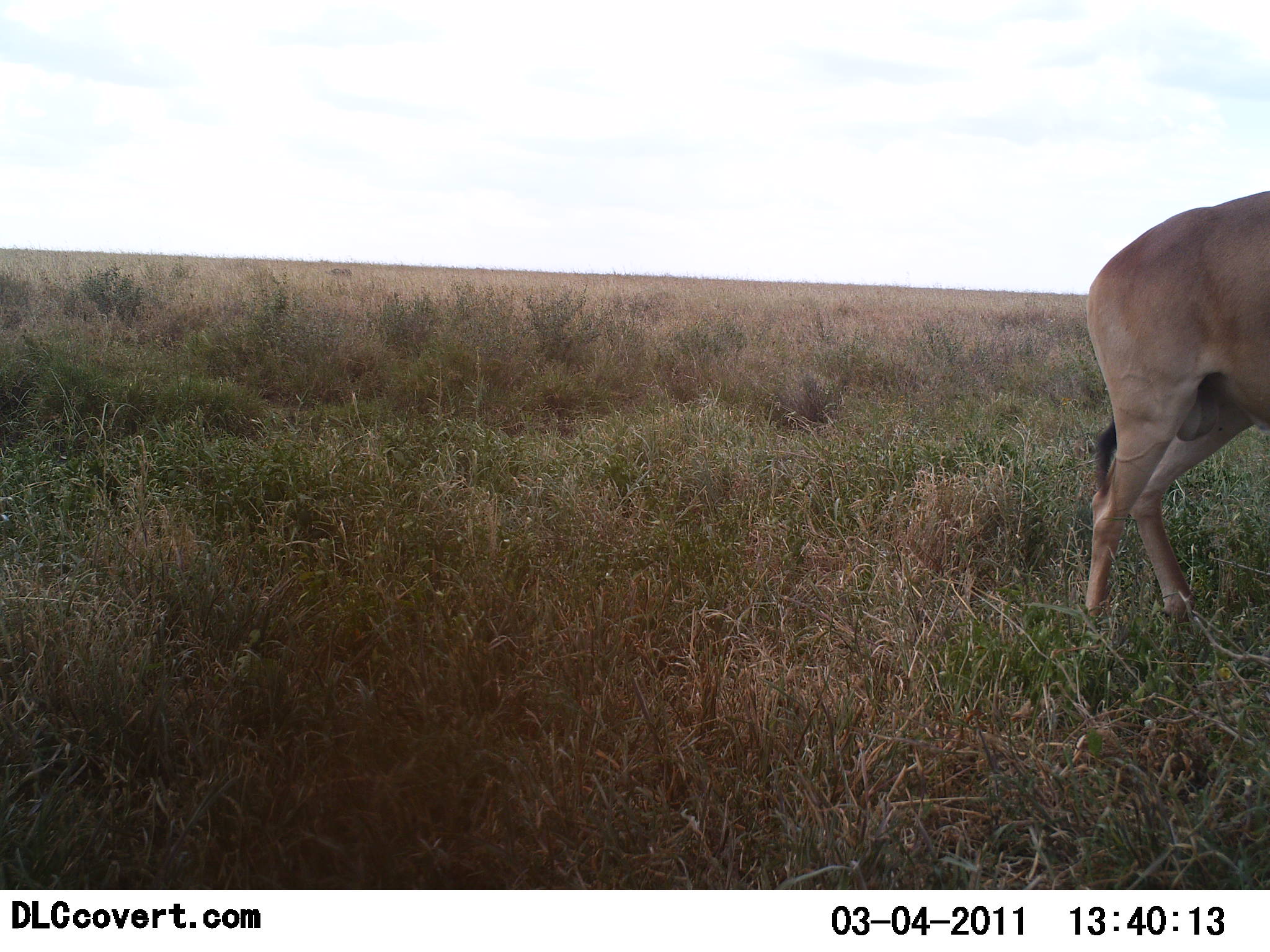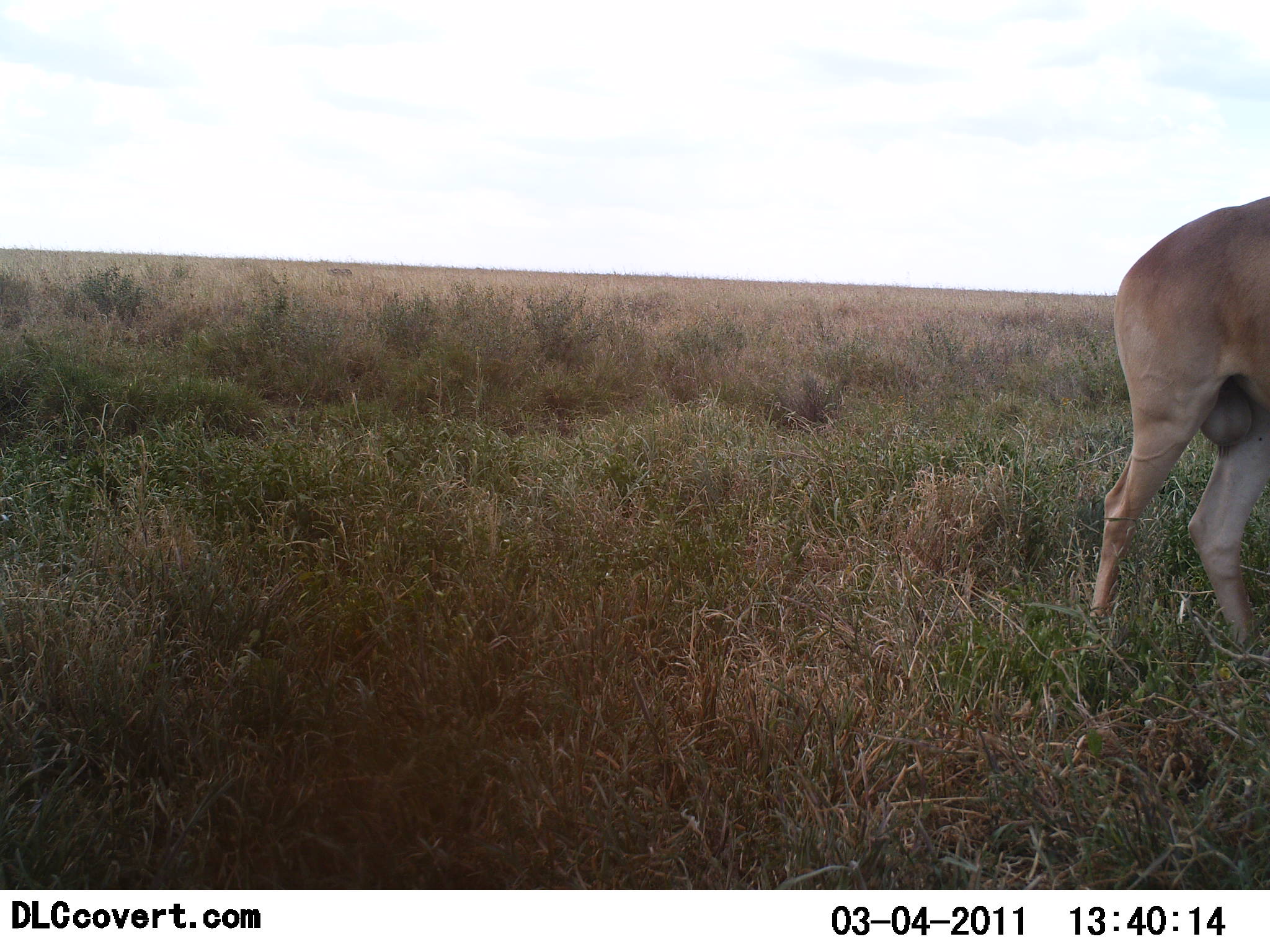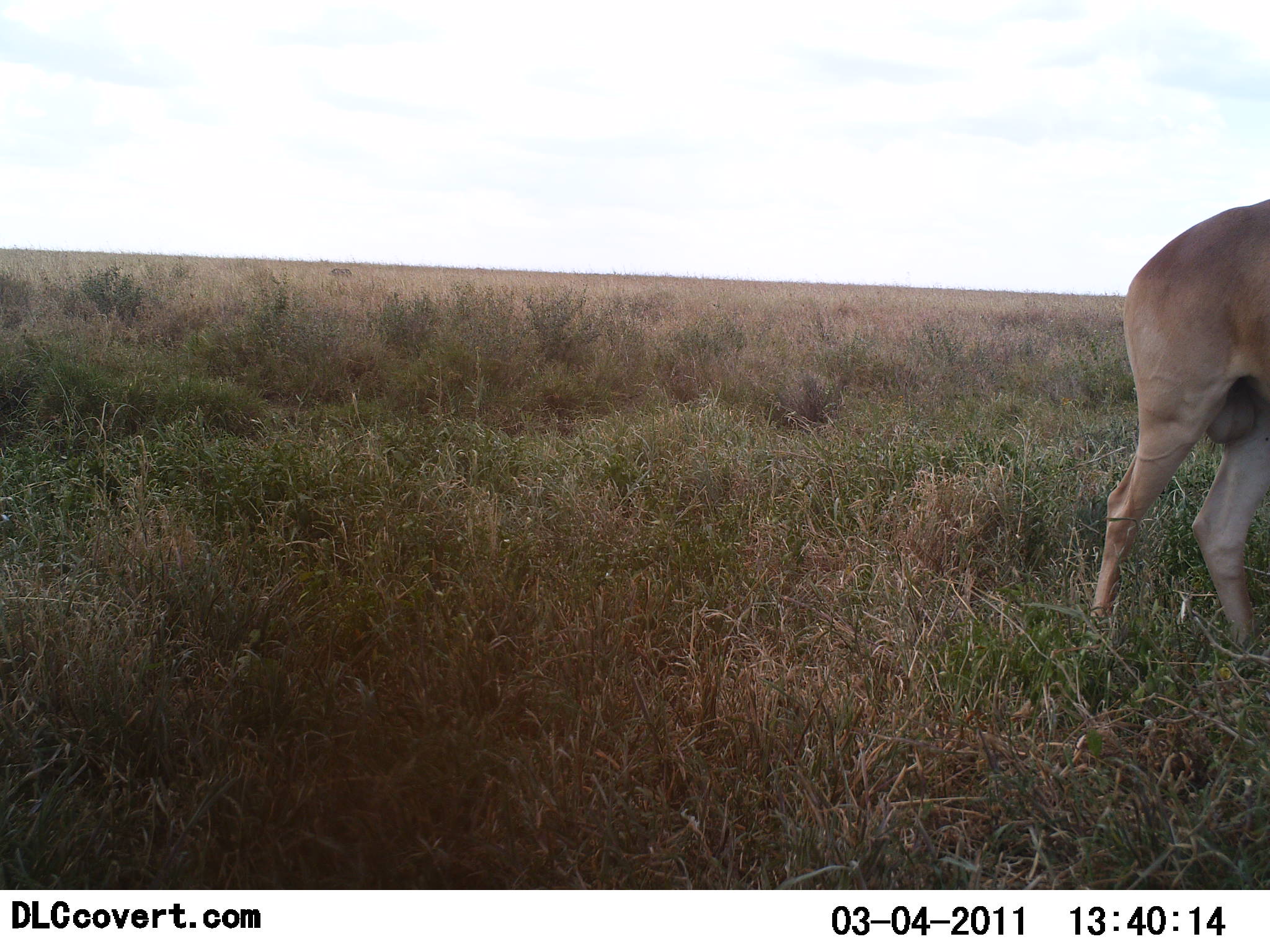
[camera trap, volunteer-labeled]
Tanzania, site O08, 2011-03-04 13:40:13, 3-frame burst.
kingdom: Animalia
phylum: Chordata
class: Mammalia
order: Artiodactyla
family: Bovidae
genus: Alcelaphus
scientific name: Alcelaphus buselaphus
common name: hartebeest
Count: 1.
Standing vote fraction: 100%.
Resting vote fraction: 0%.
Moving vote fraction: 0%.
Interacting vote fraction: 0%.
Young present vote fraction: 0%.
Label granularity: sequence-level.